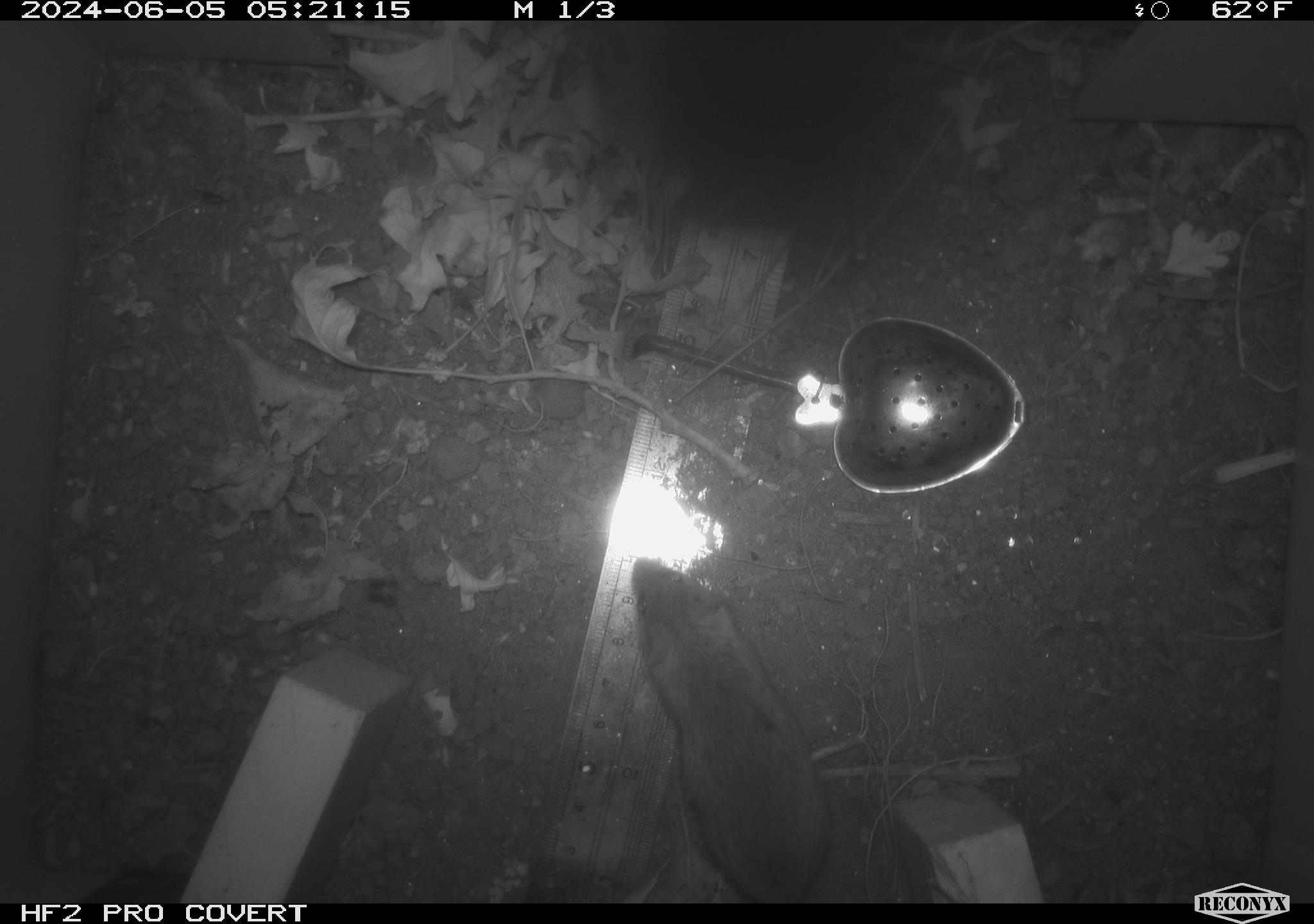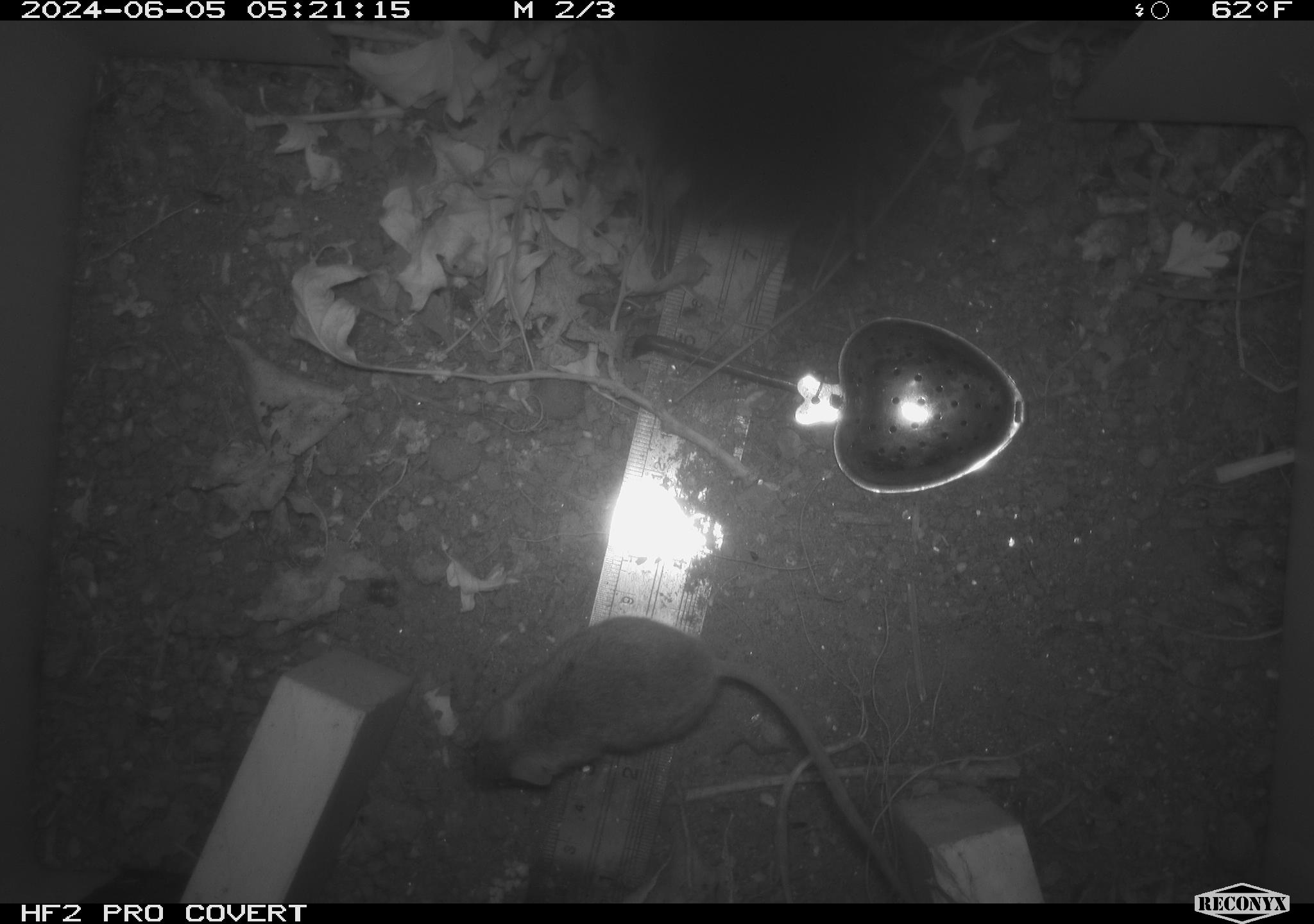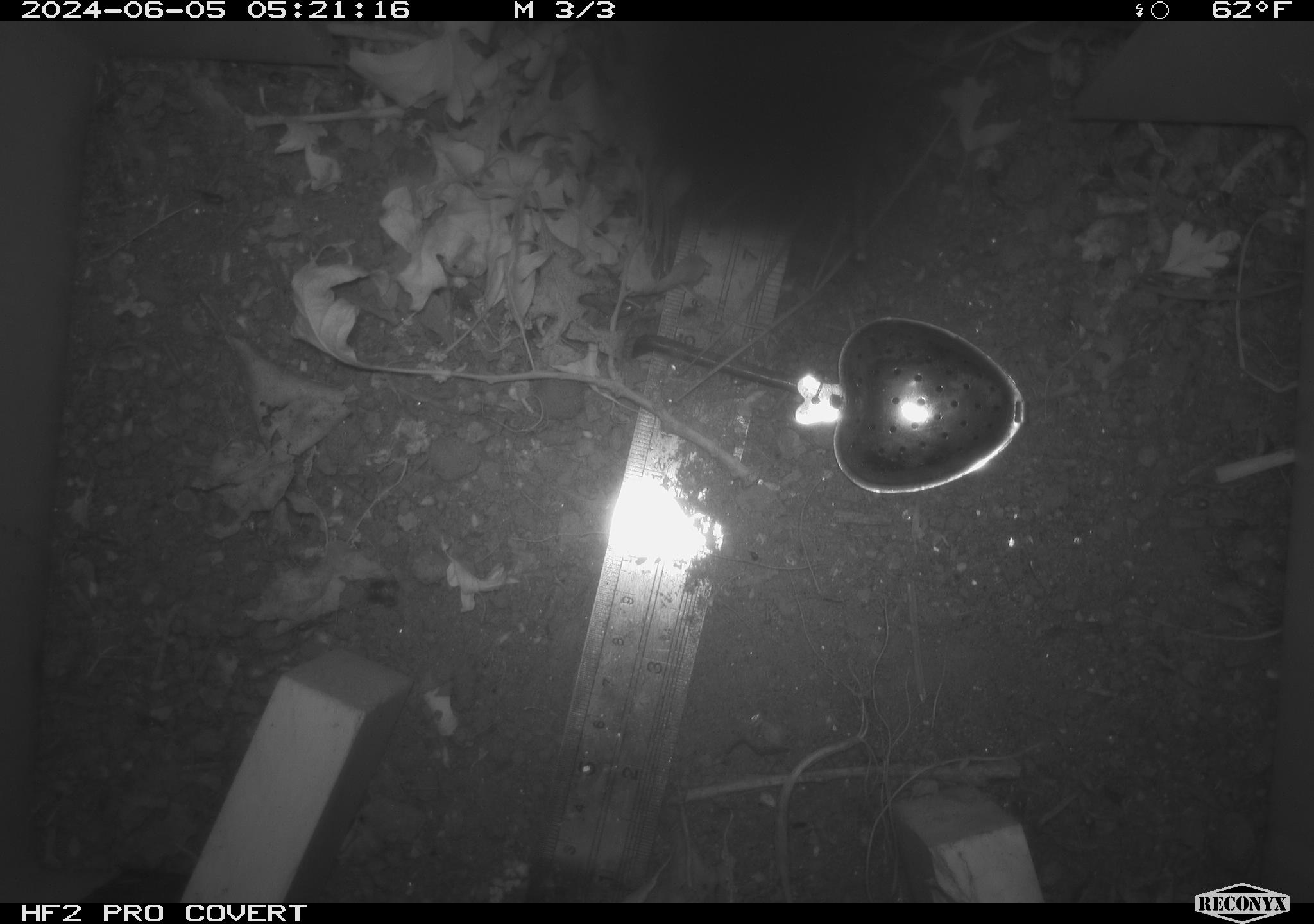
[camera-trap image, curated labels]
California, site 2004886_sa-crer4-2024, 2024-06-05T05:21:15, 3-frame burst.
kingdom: Animalia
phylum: Chordata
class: Mammalia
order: Rodentia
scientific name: Rodentia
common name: mouse species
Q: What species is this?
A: Mouse species (Rodentia).